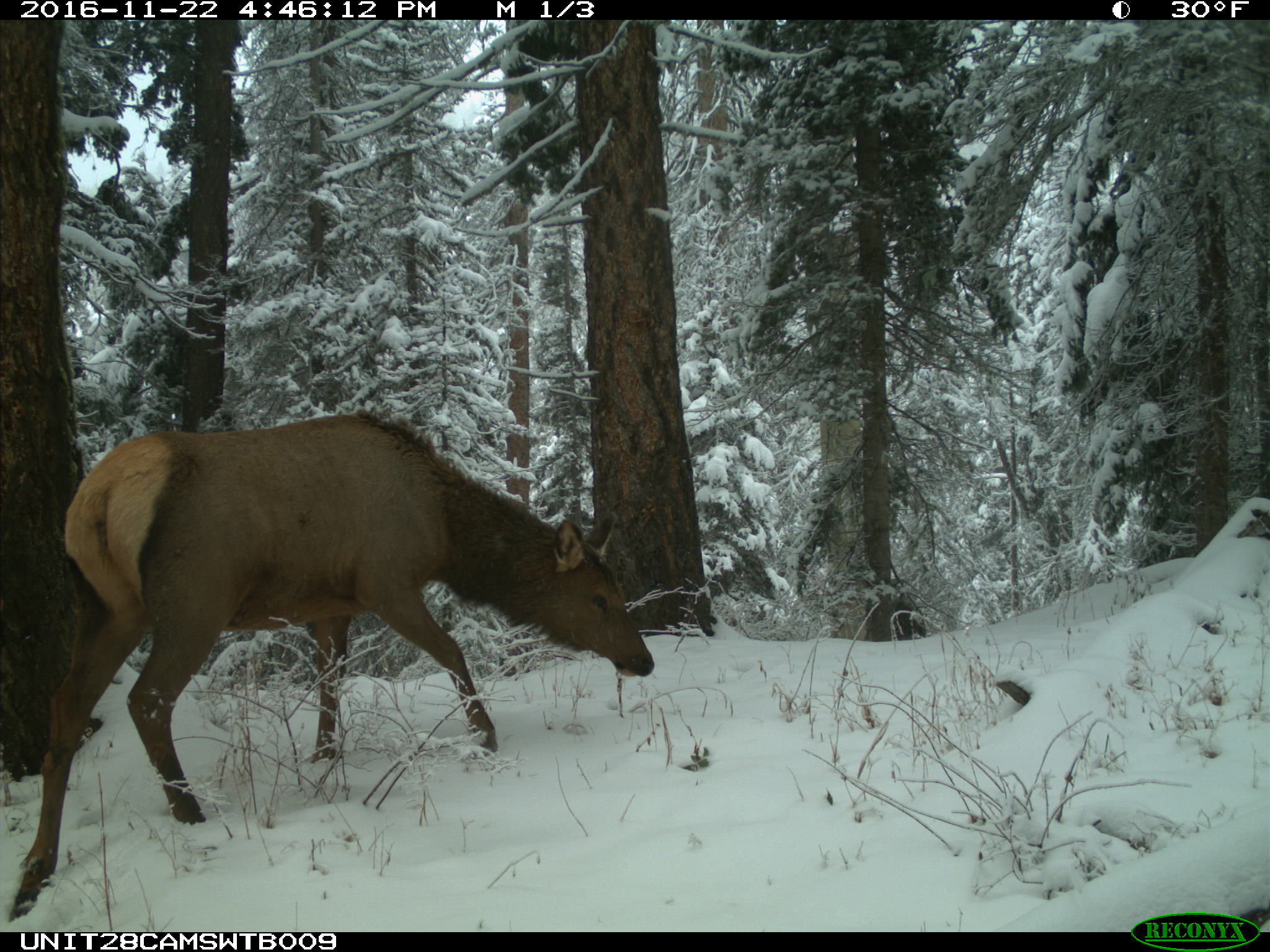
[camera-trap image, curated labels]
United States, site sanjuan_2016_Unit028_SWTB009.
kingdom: Animalia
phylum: Chordata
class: Mammalia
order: Artiodactyla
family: Cervidae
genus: Cervus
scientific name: Cervus elaphus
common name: red deer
Cervus elaphus (red deer).